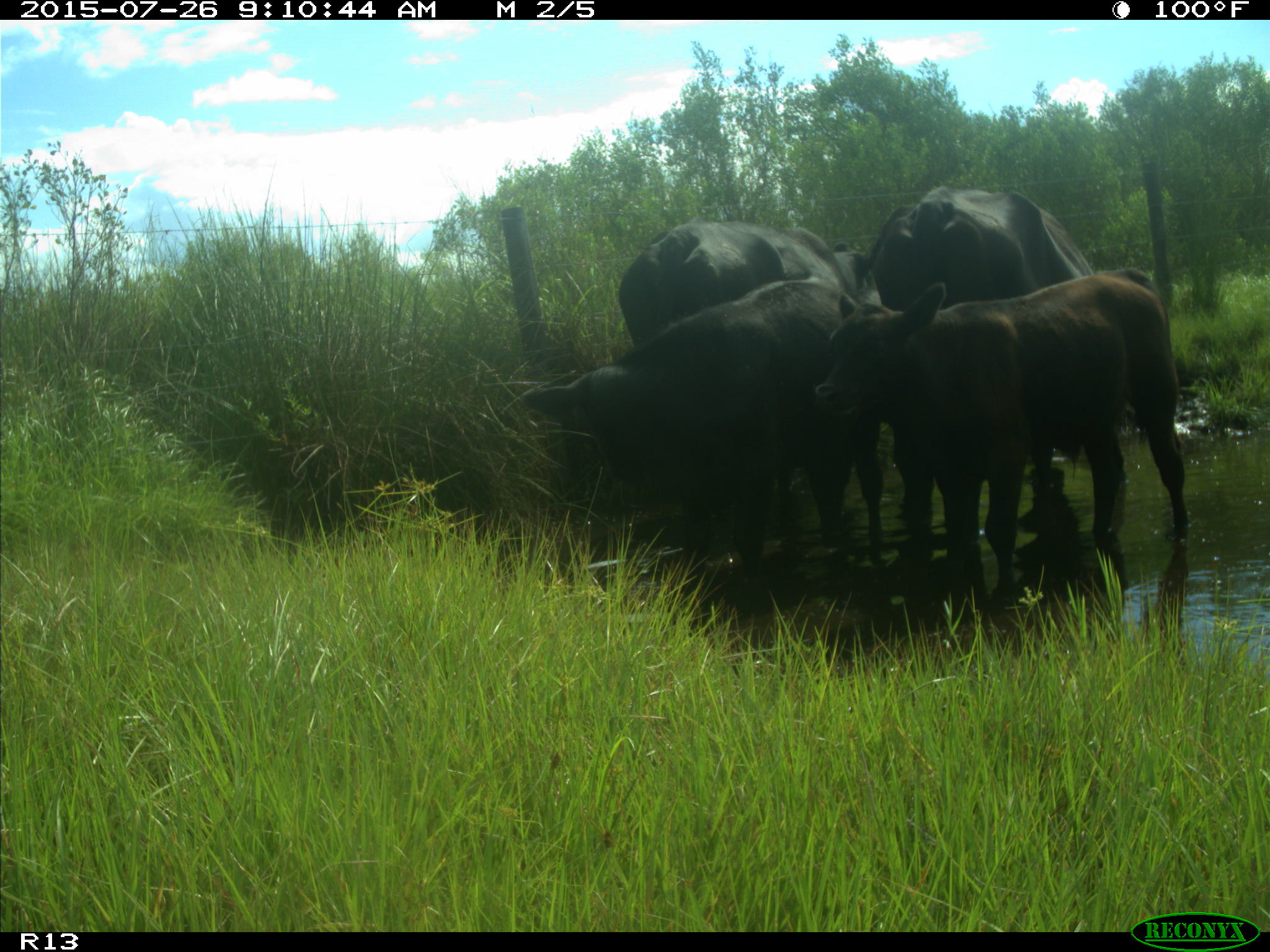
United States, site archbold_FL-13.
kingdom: Animalia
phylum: Chordata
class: Mammalia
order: Artiodactyla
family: Bovidae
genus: Bos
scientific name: Bos taurus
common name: domestic cow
Bos taurus (domestic cow).